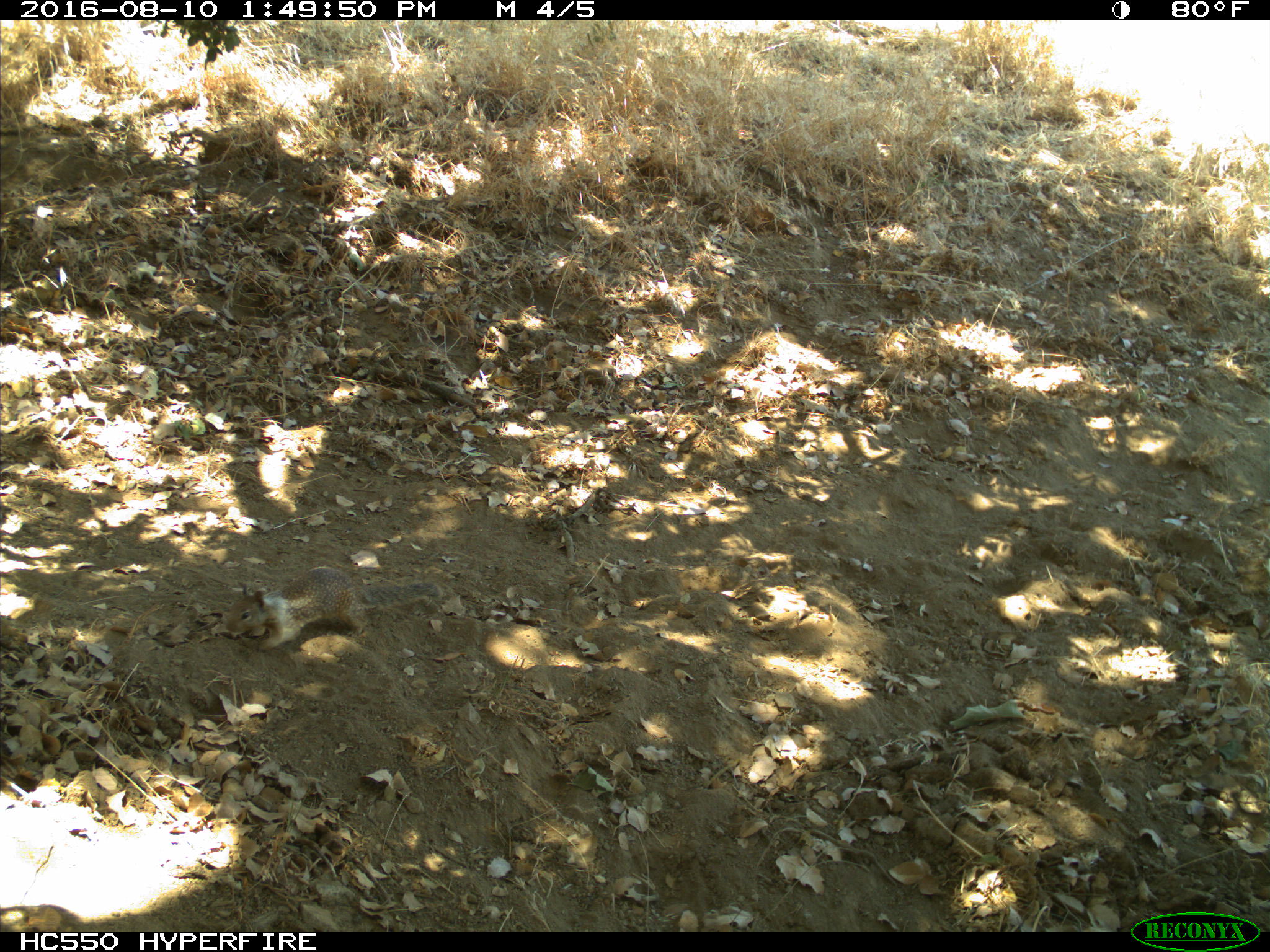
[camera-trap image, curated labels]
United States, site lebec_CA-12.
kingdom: Animalia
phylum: Chordata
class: Mammalia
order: Rodentia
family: Sciuridae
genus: Otospermophilus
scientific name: Otospermophilus beecheyi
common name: california ground squirrel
Otospermophilus beecheyi (california ground squirrel).